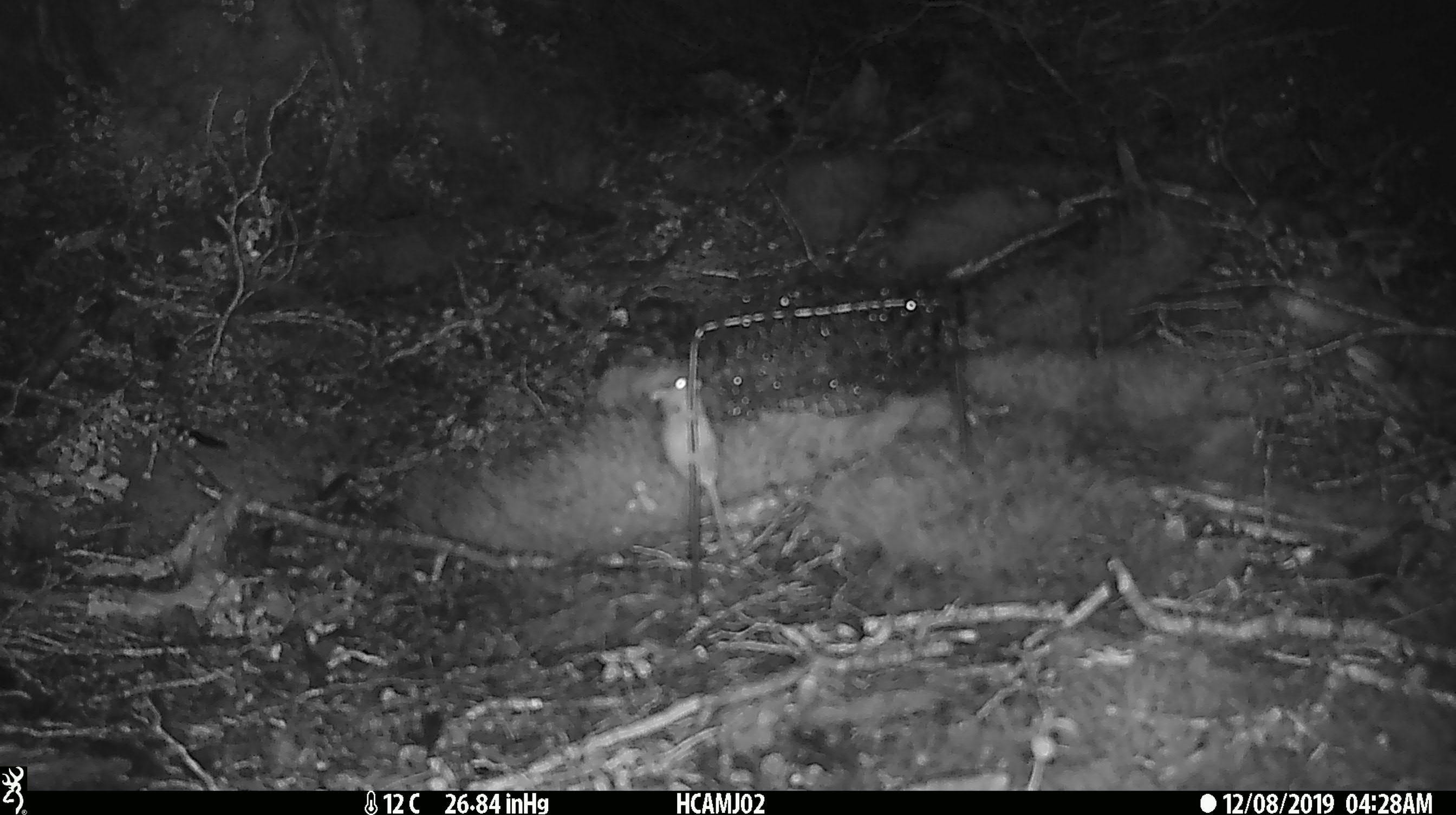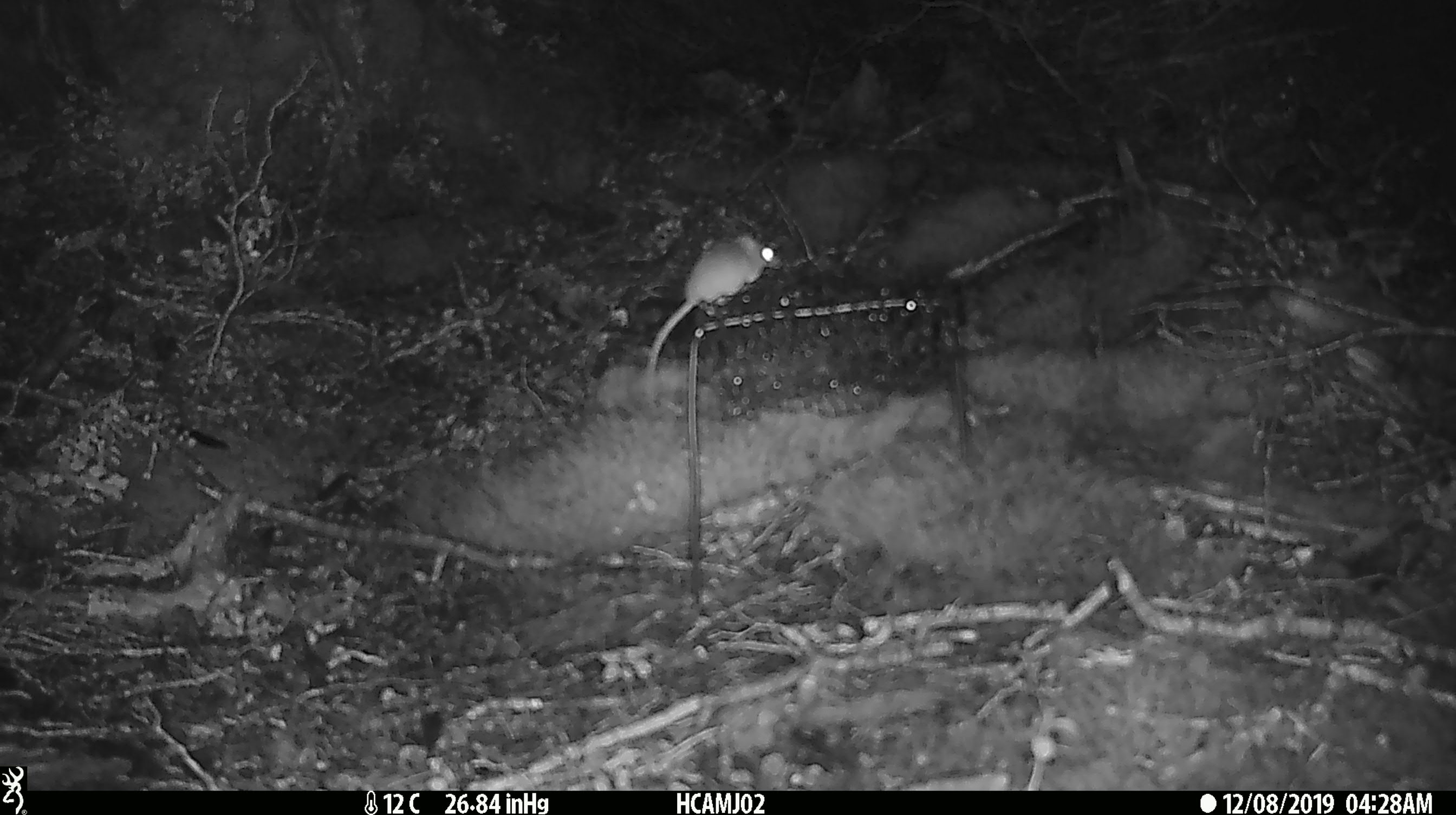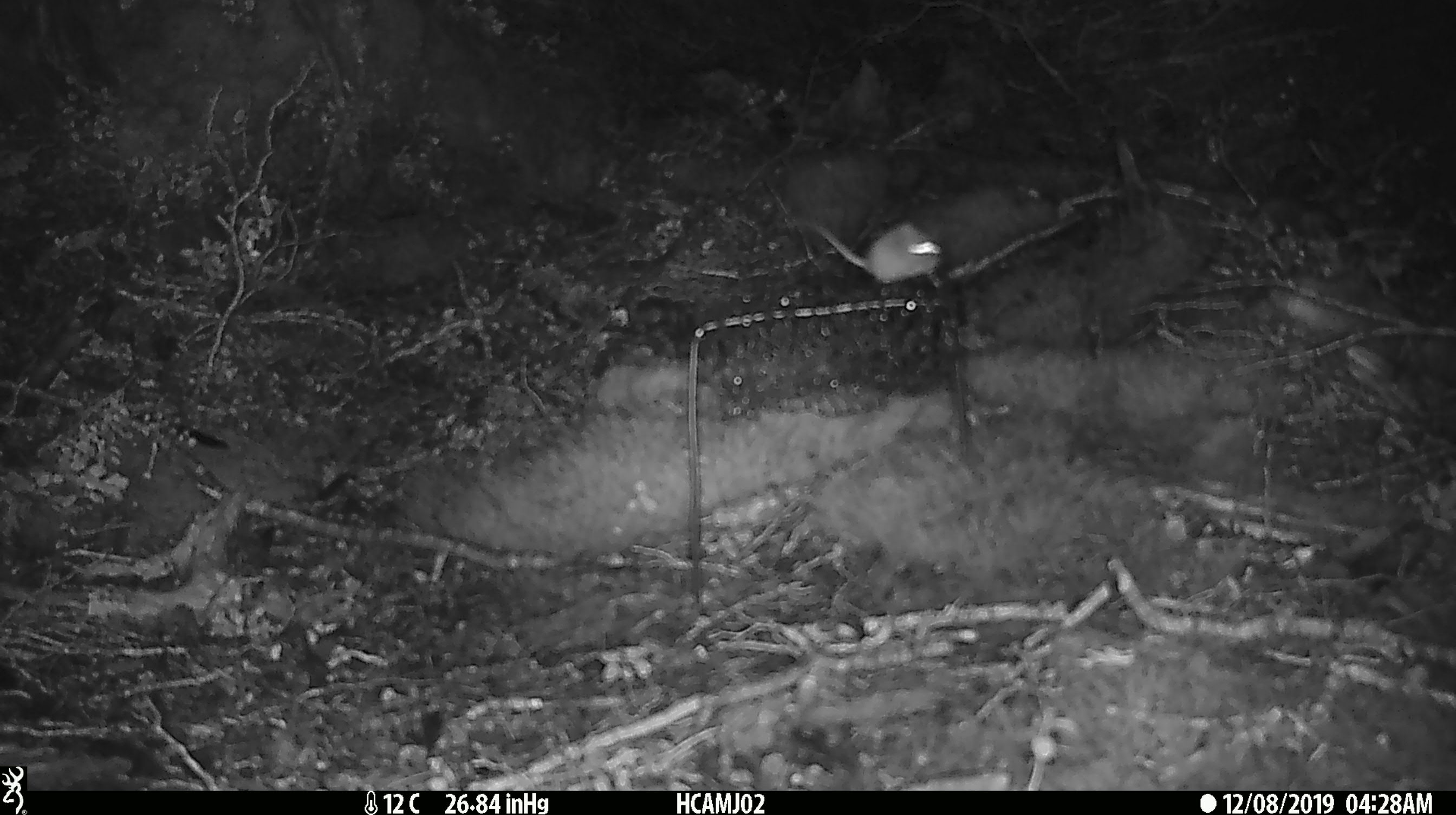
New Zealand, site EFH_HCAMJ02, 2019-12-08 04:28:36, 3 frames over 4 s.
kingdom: Animalia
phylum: Chordata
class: Mammalia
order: Rodentia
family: Muridae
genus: Mus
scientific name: Mus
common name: mouse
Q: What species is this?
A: Mouse (Mus).